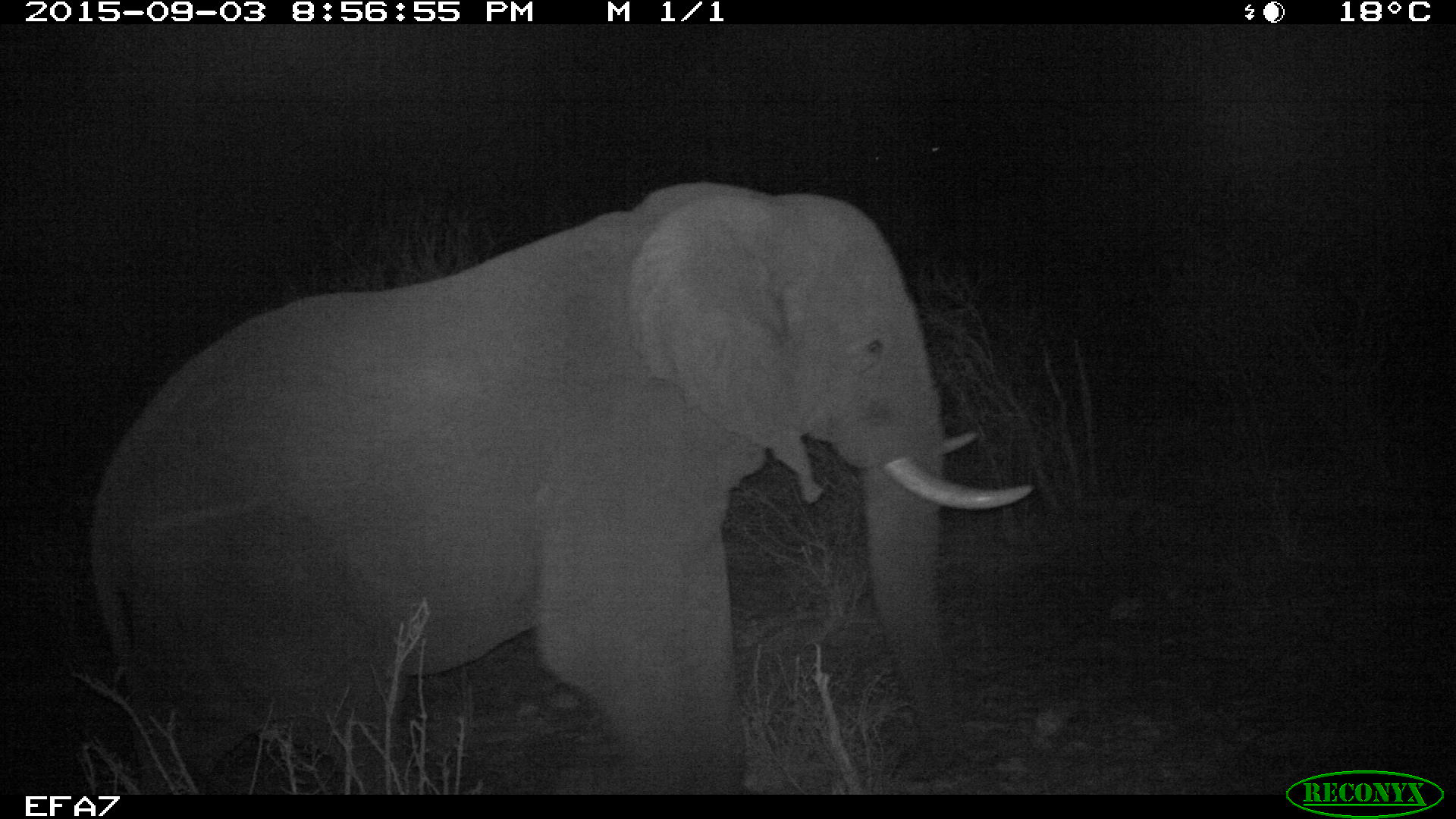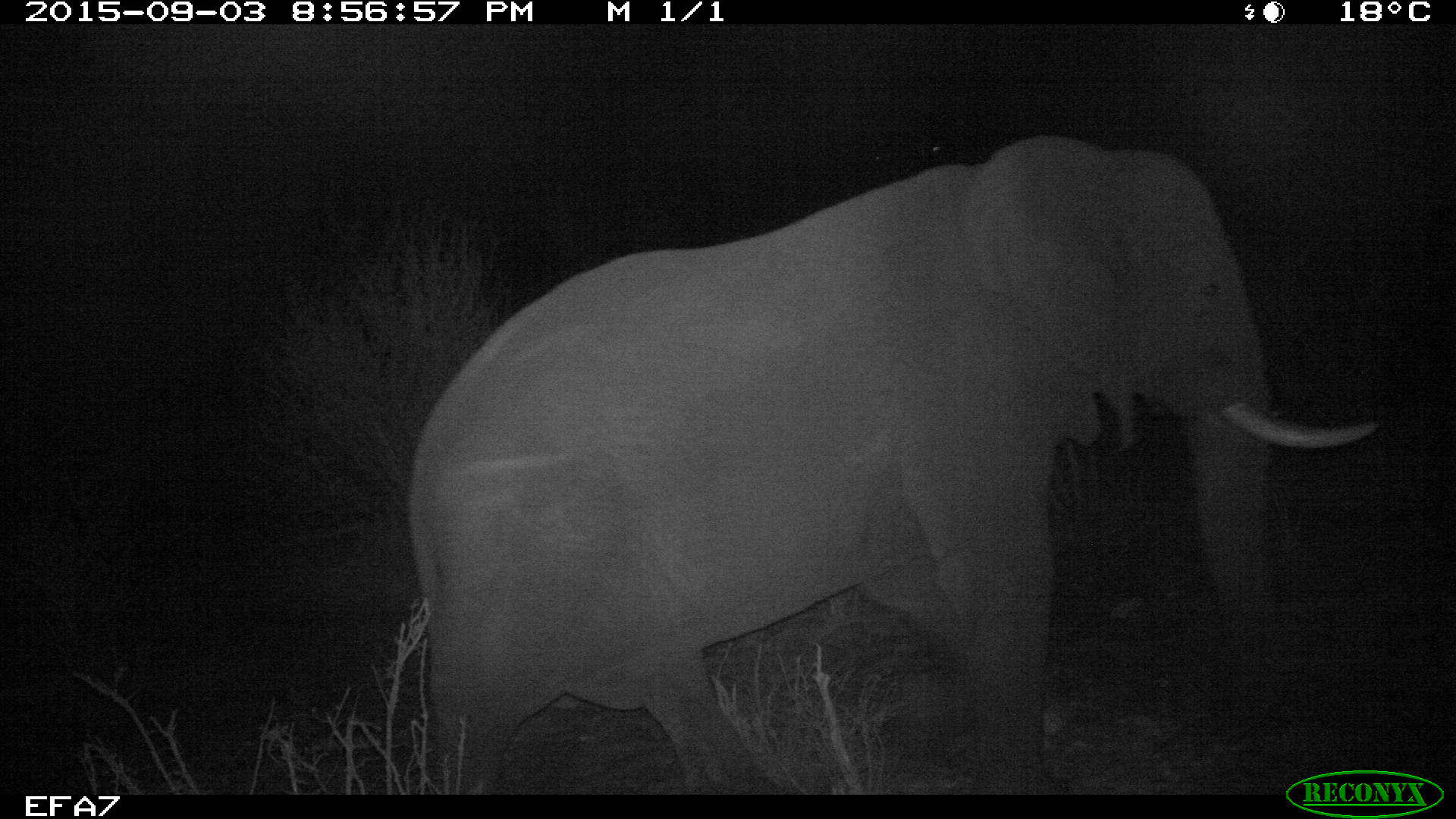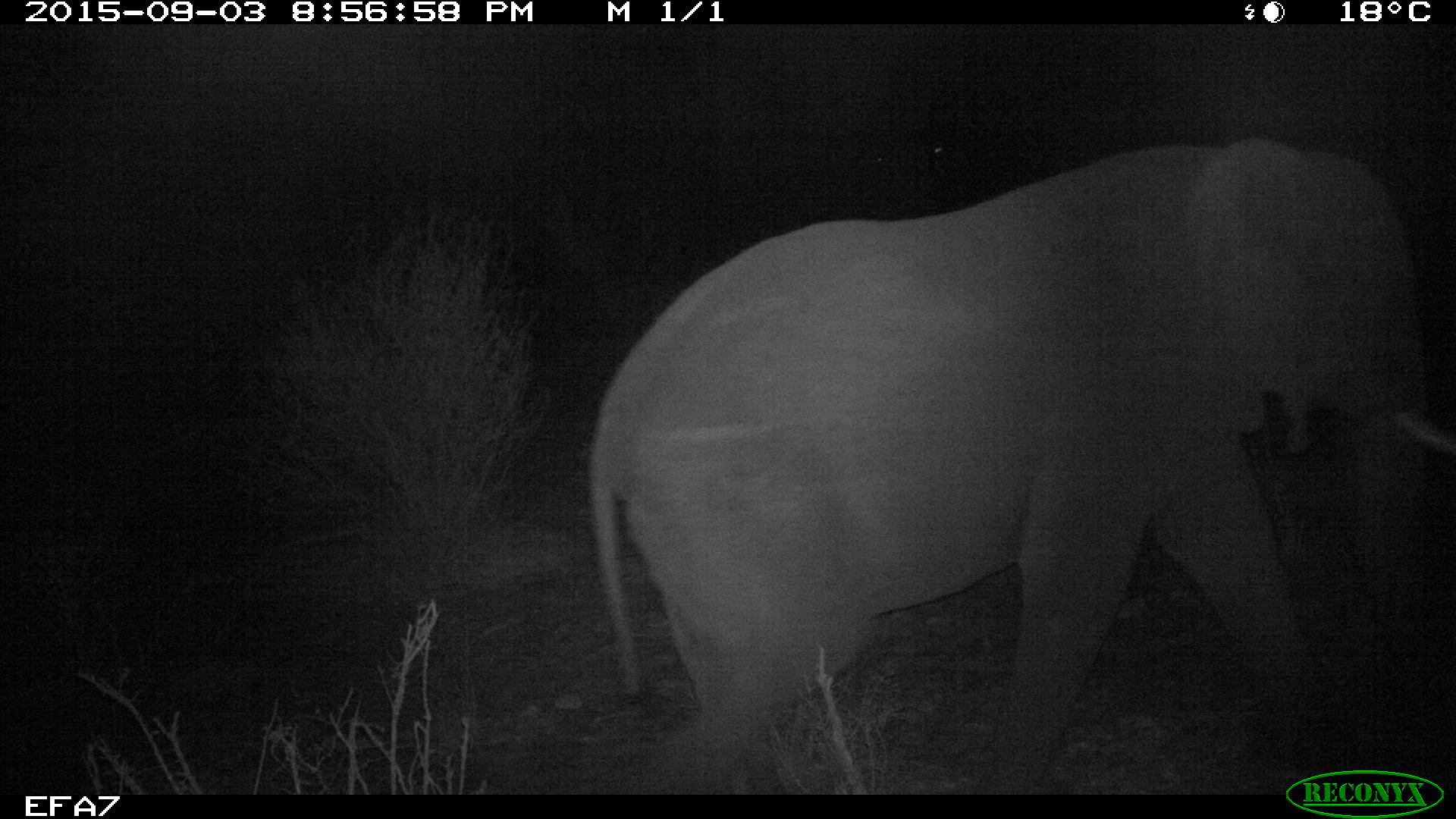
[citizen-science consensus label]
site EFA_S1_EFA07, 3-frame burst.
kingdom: Animalia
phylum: Chordata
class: Mammalia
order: Proboscidea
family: Elephantidae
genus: Loxodonta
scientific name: Loxodonta africana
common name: african bush elephant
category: elephant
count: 1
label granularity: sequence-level